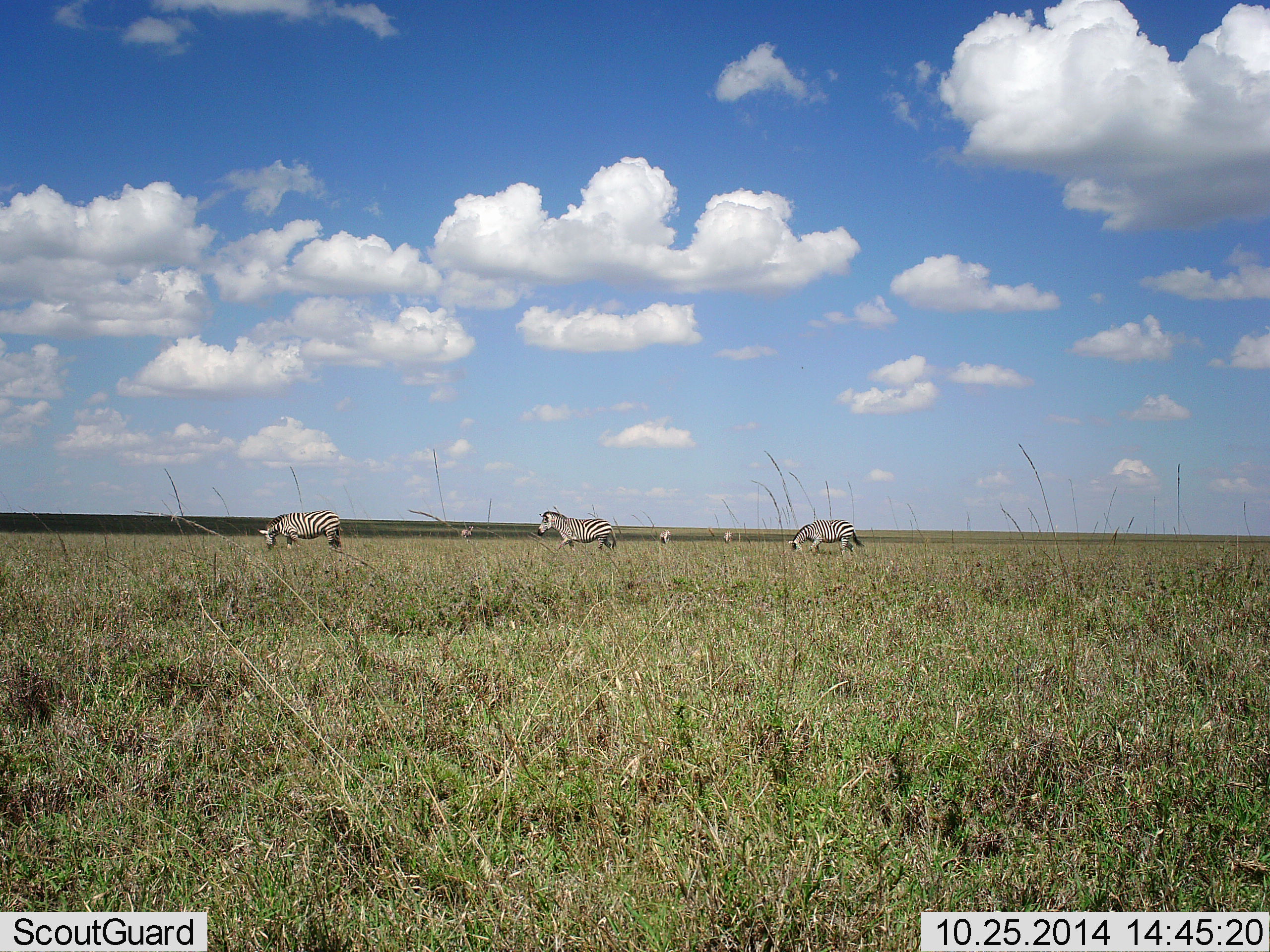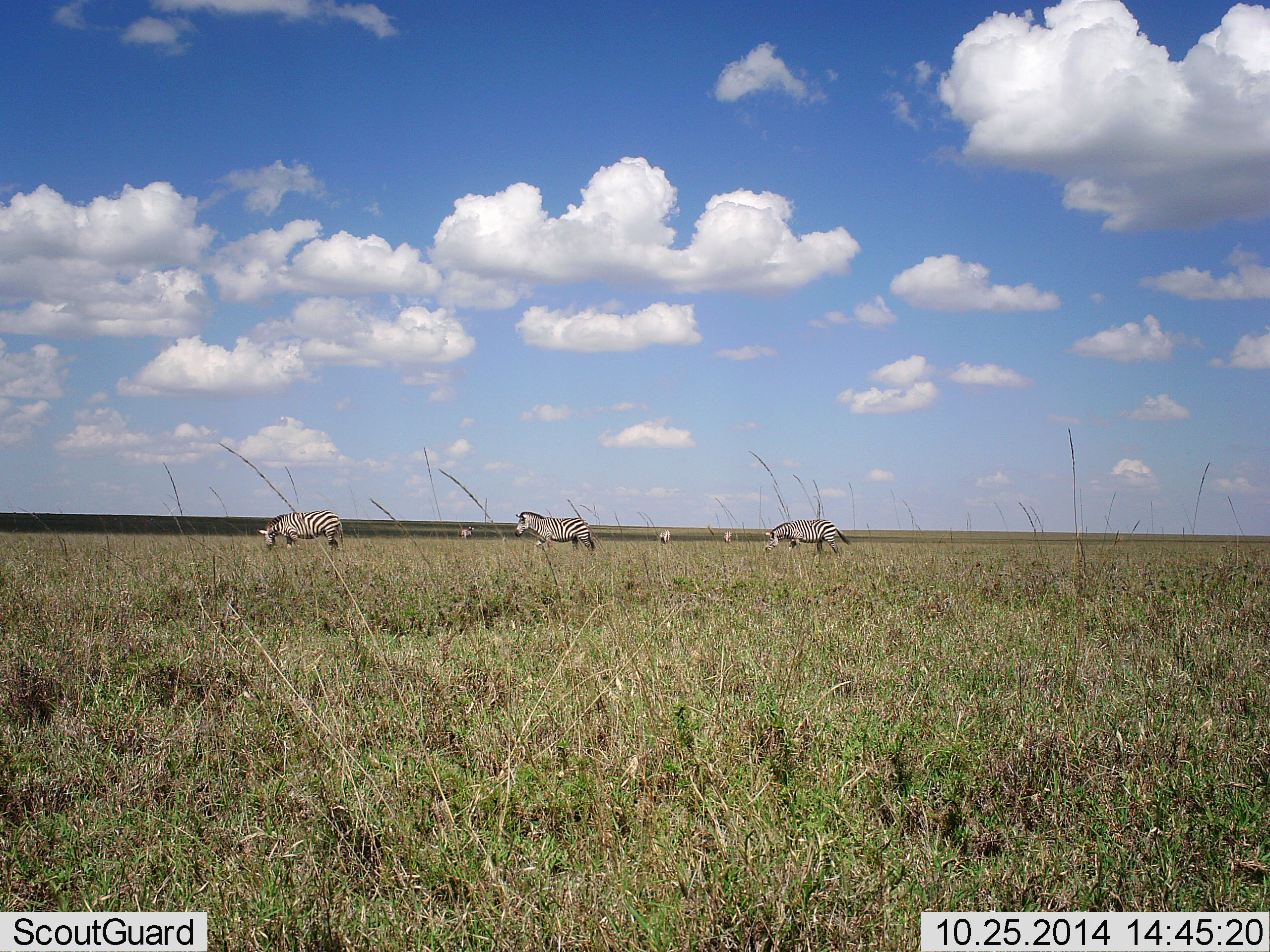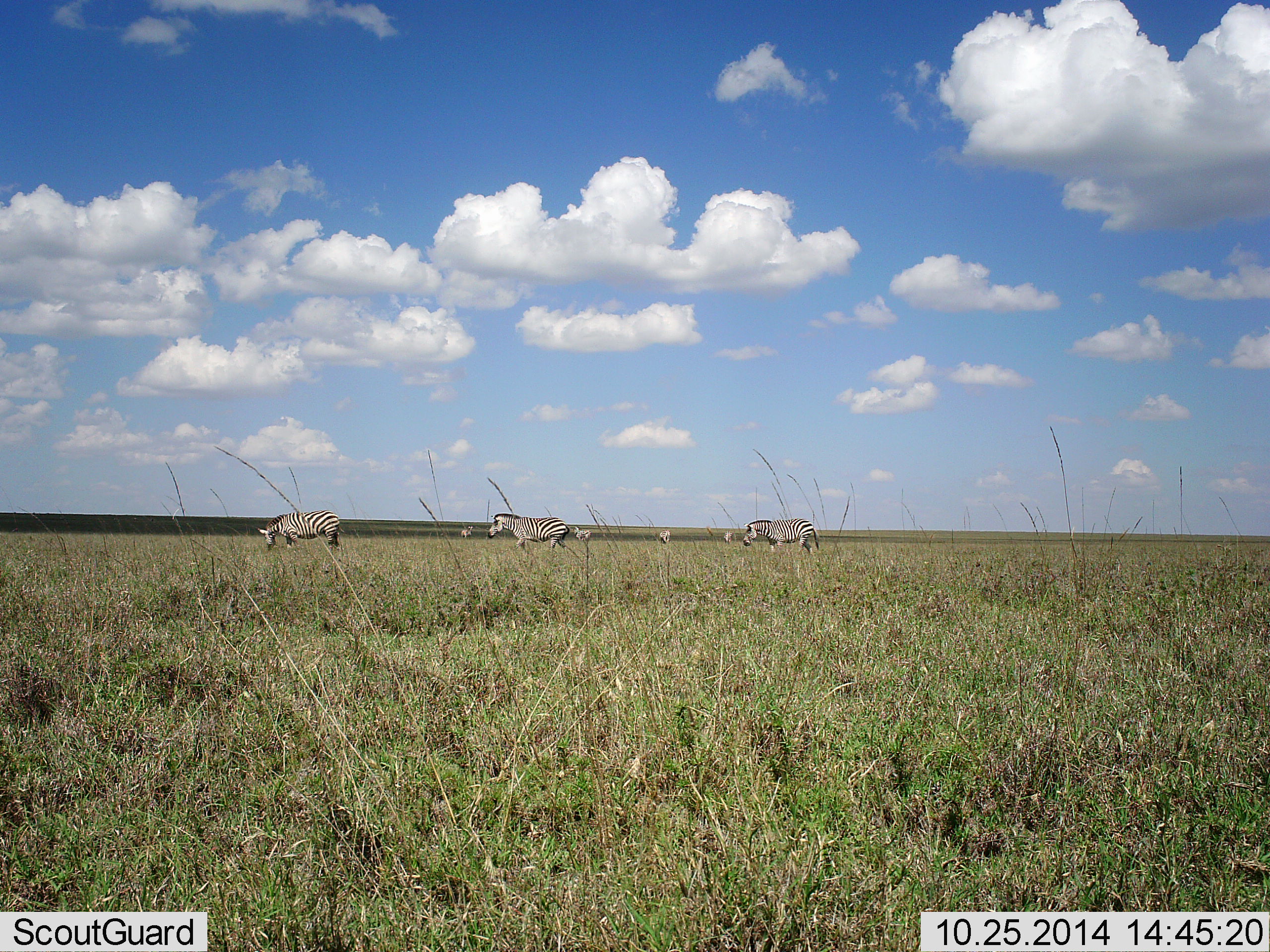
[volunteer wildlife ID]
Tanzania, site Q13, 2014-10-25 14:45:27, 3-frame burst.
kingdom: Animalia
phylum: Chordata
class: Mammalia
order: Perissodactyla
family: Equidae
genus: Equus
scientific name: Equus quagga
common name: plains zebra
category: zebra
Zebra (plains zebra) (Equus quagga), count 7. Behavior (volunteer vote fractions): standing 70%, resting 0%, moving 90%, interacting 0%. Young present (vote fraction): 0%. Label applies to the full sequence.